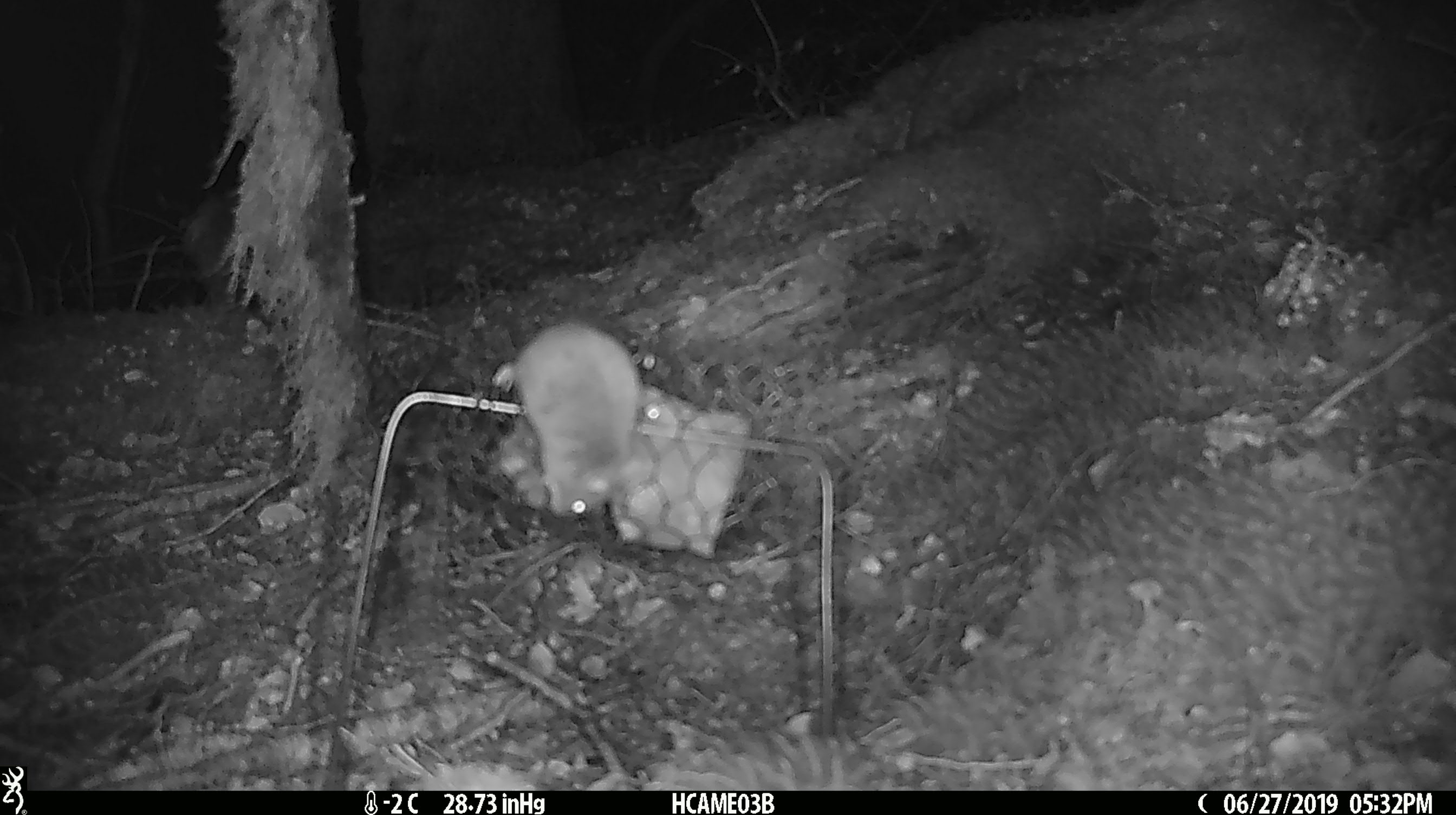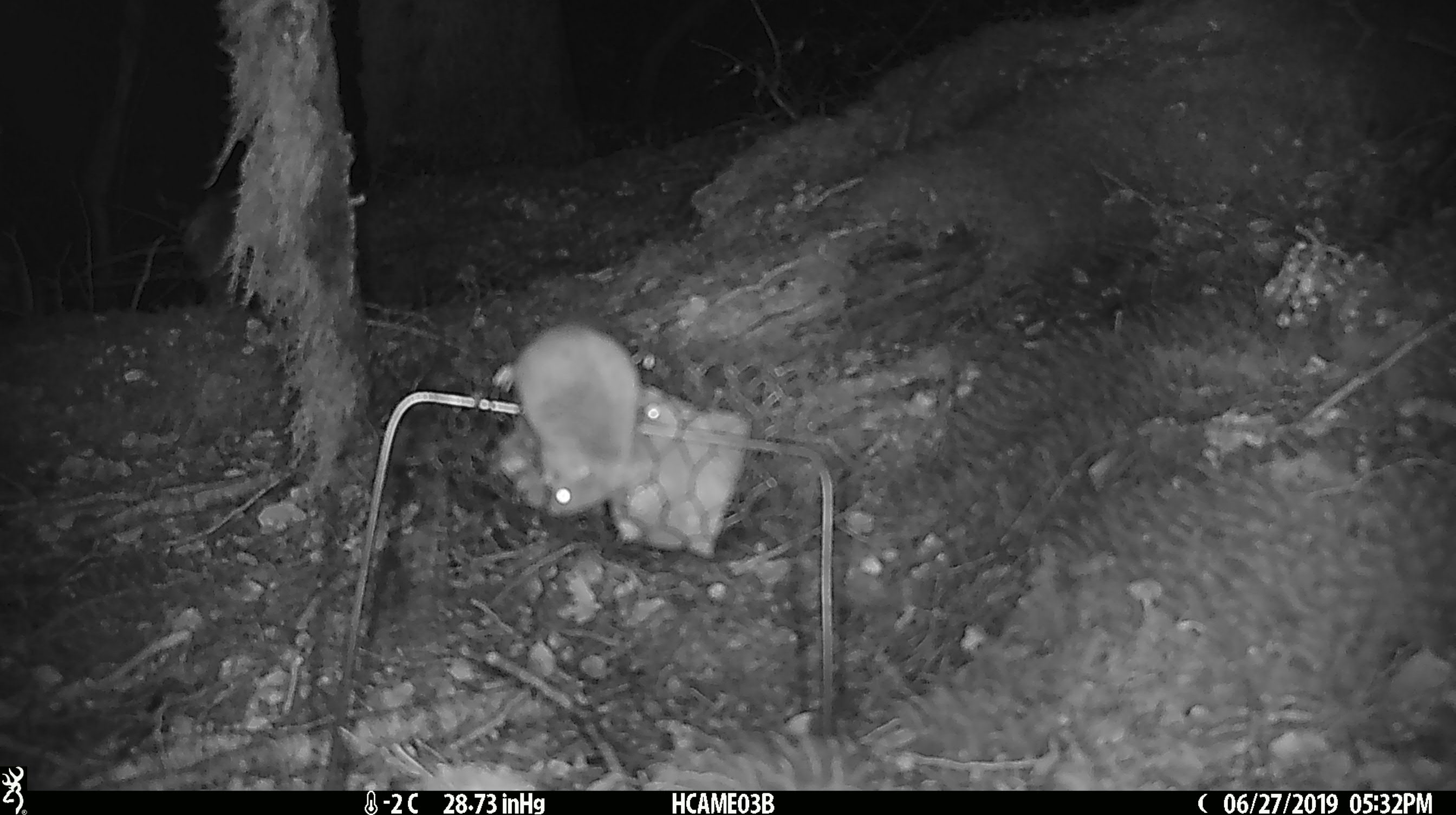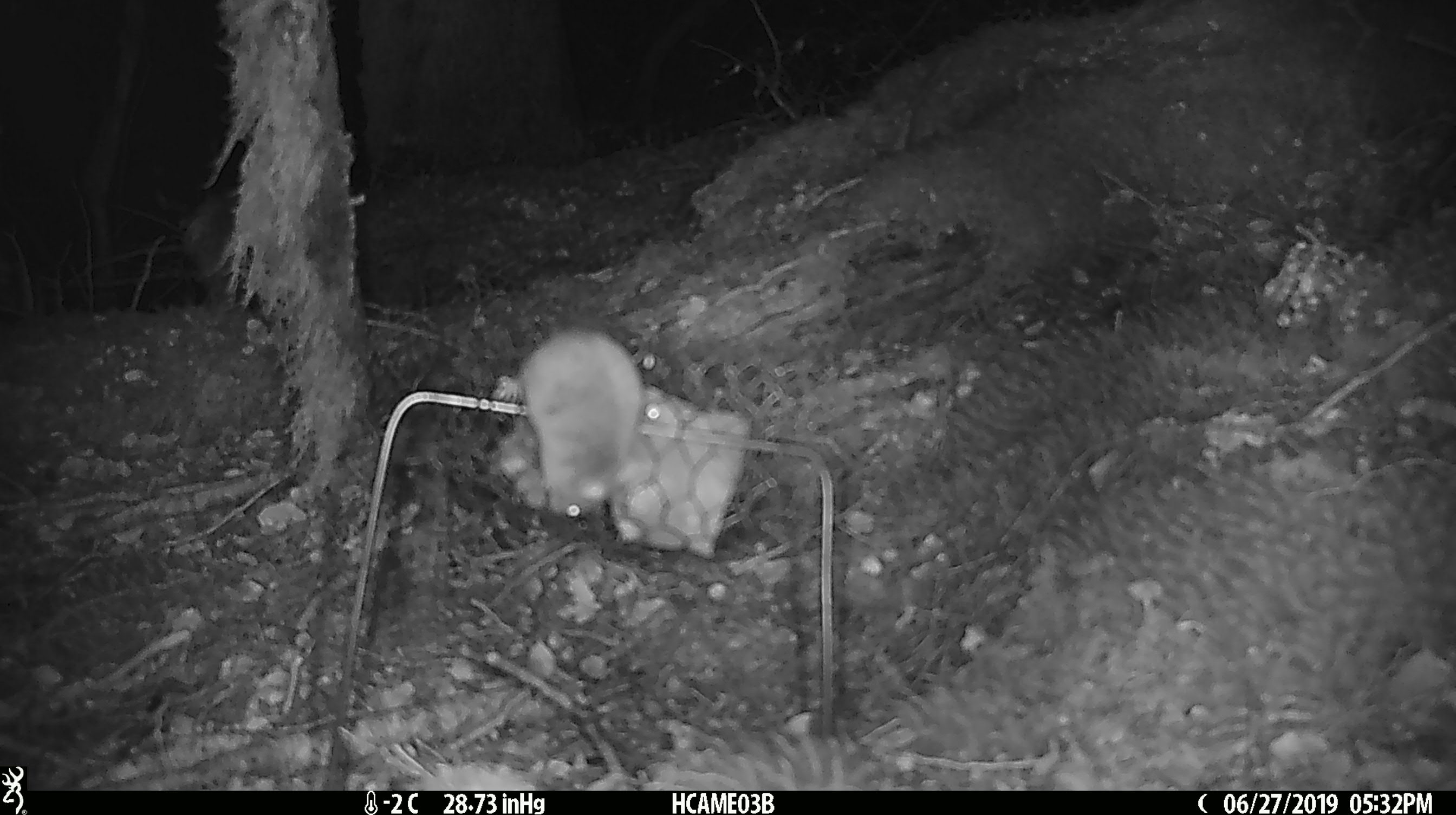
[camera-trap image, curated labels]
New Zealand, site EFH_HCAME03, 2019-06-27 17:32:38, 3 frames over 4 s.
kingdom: Animalia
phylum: Chordata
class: Mammalia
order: Rodentia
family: Muridae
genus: Mus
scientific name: Mus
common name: mouse